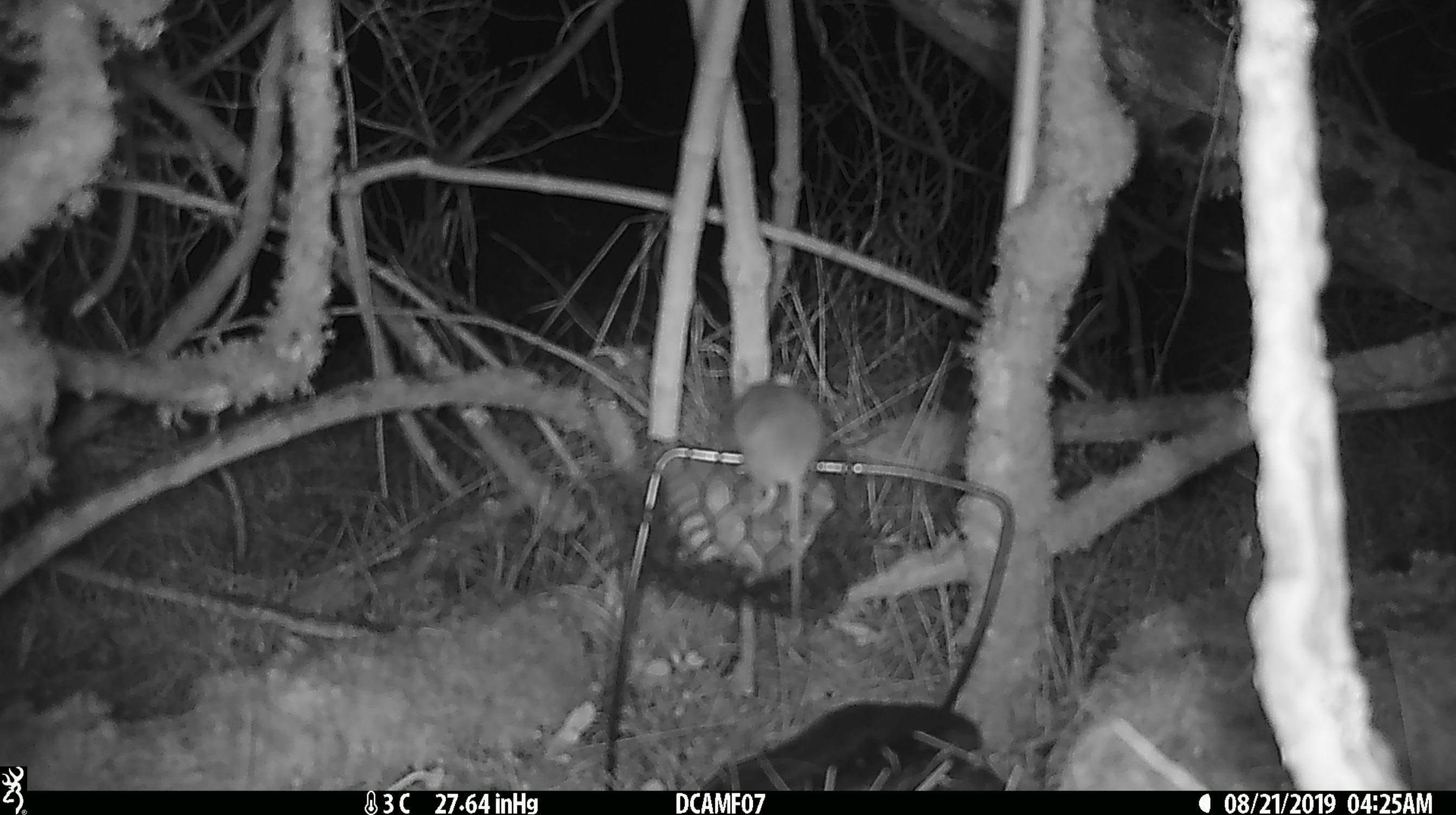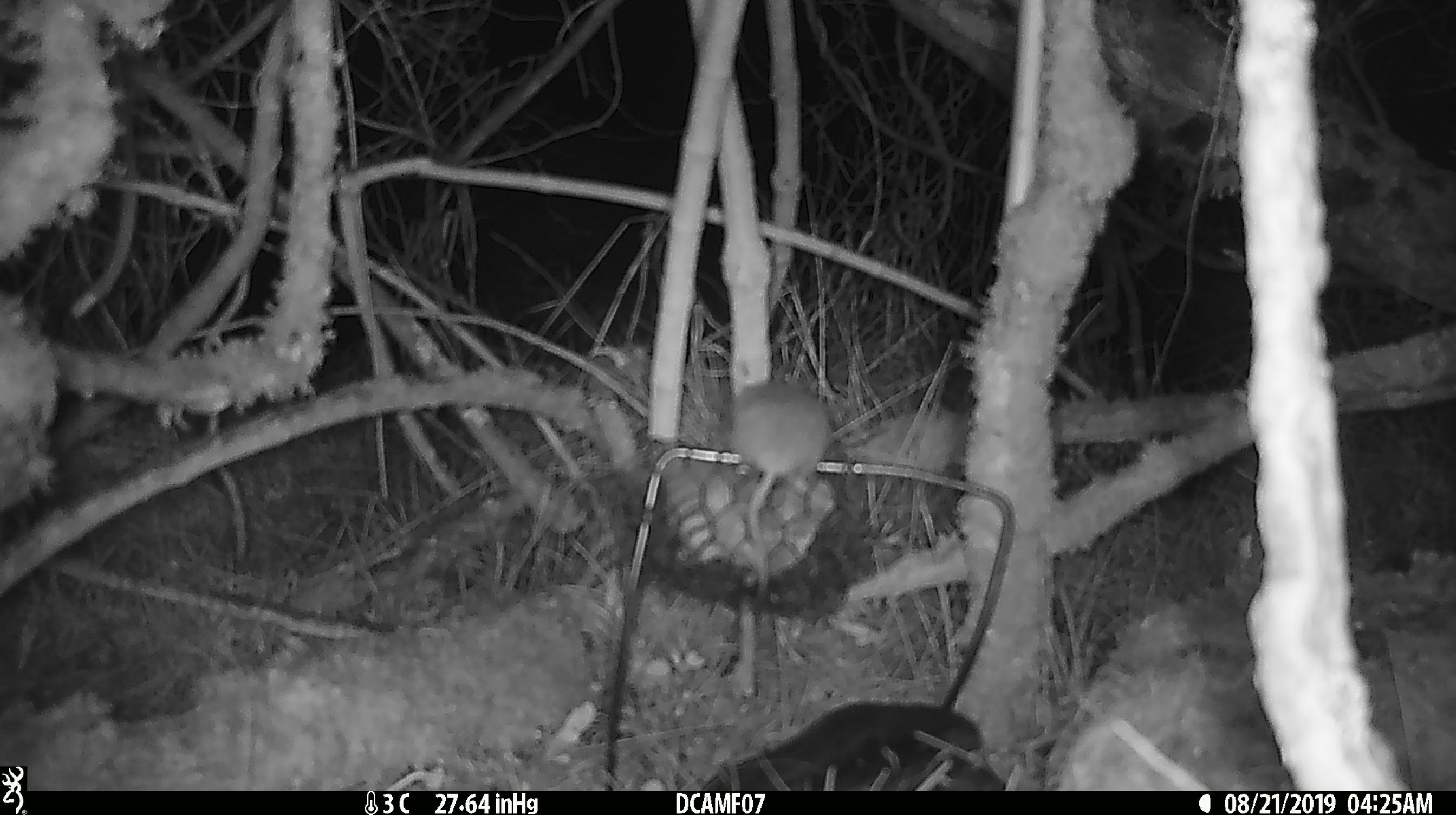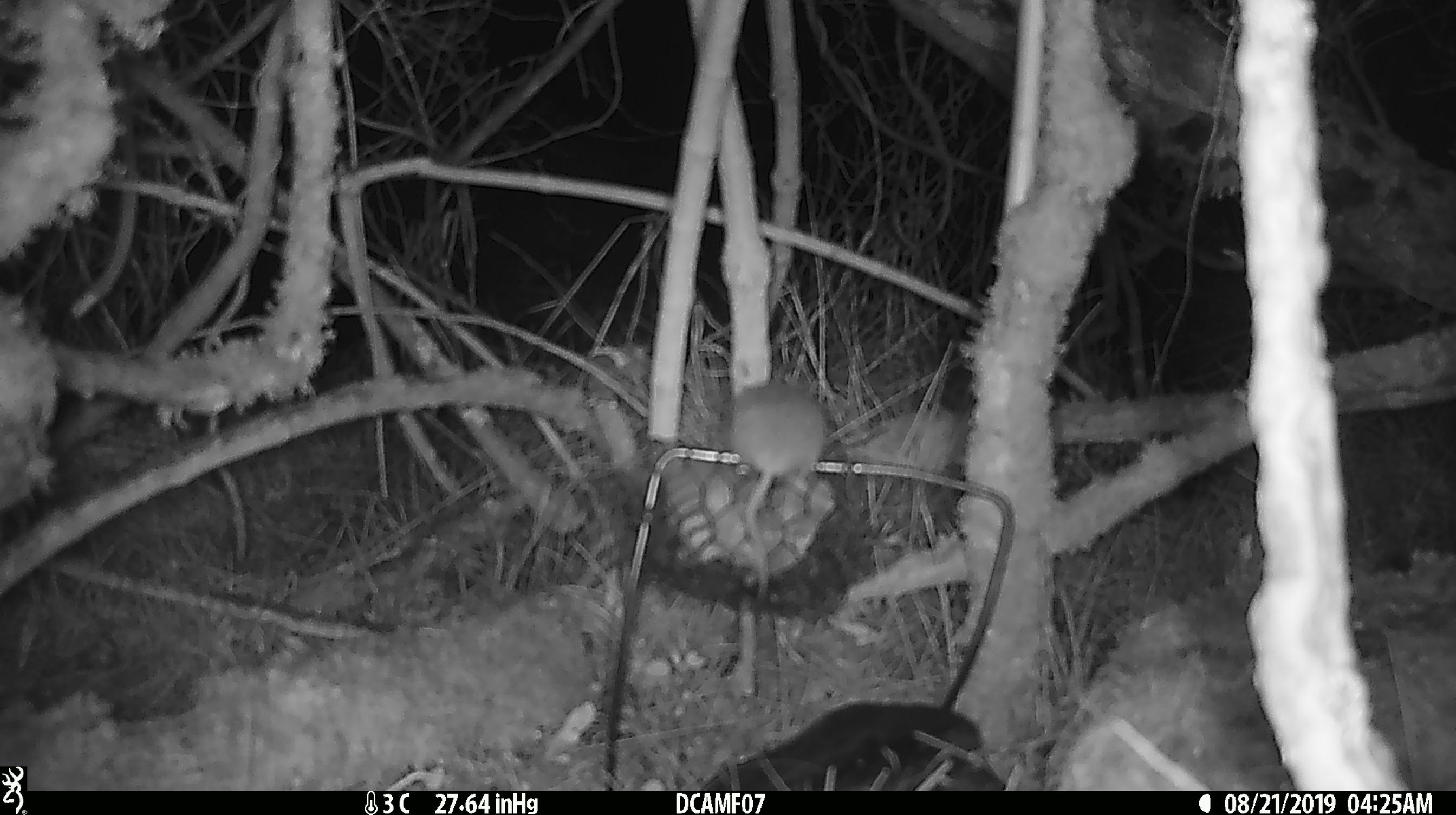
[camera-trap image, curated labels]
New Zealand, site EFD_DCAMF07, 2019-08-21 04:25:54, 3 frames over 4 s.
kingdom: Animalia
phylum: Chordata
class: Mammalia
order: Rodentia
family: Muridae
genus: Mus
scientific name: Mus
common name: mouse